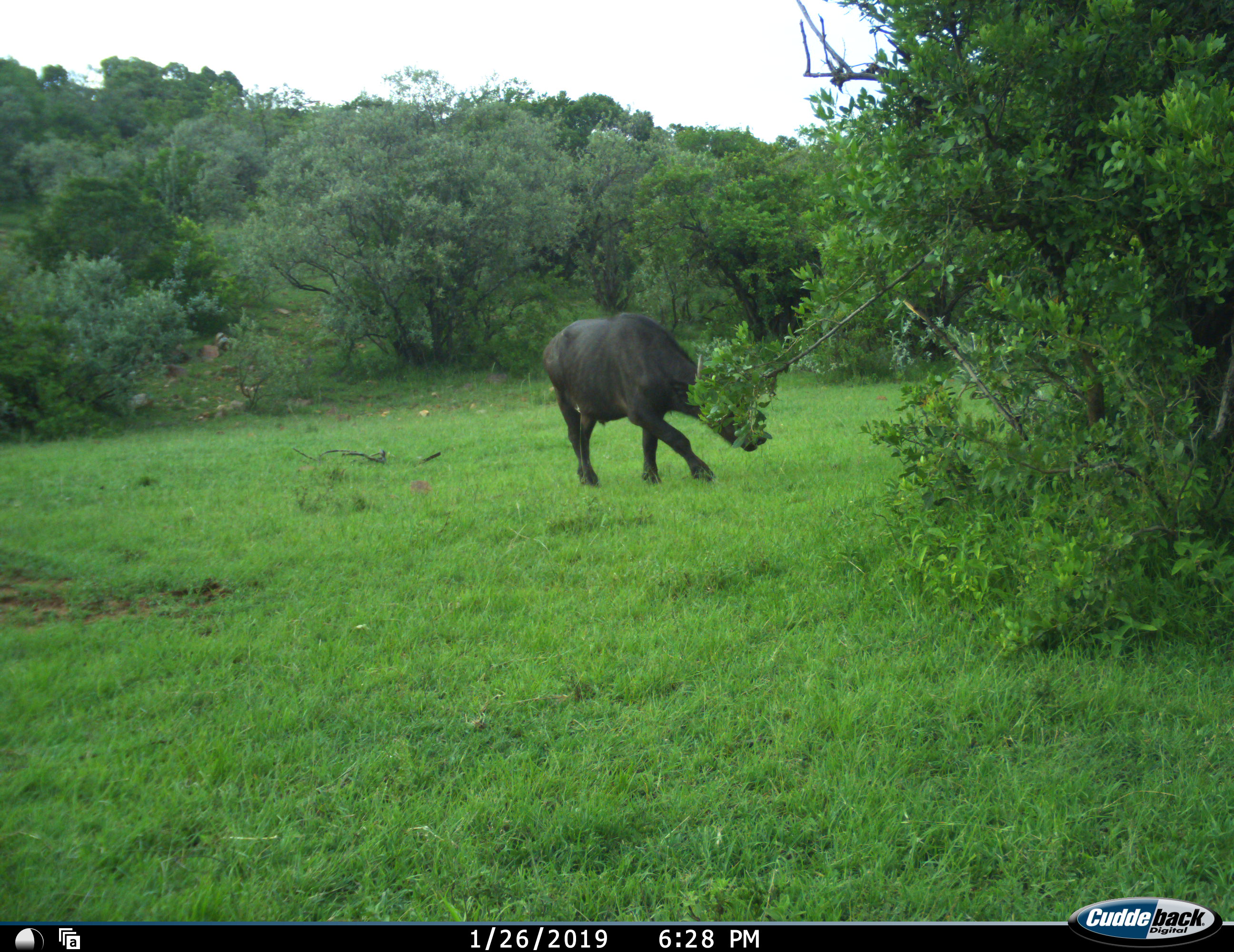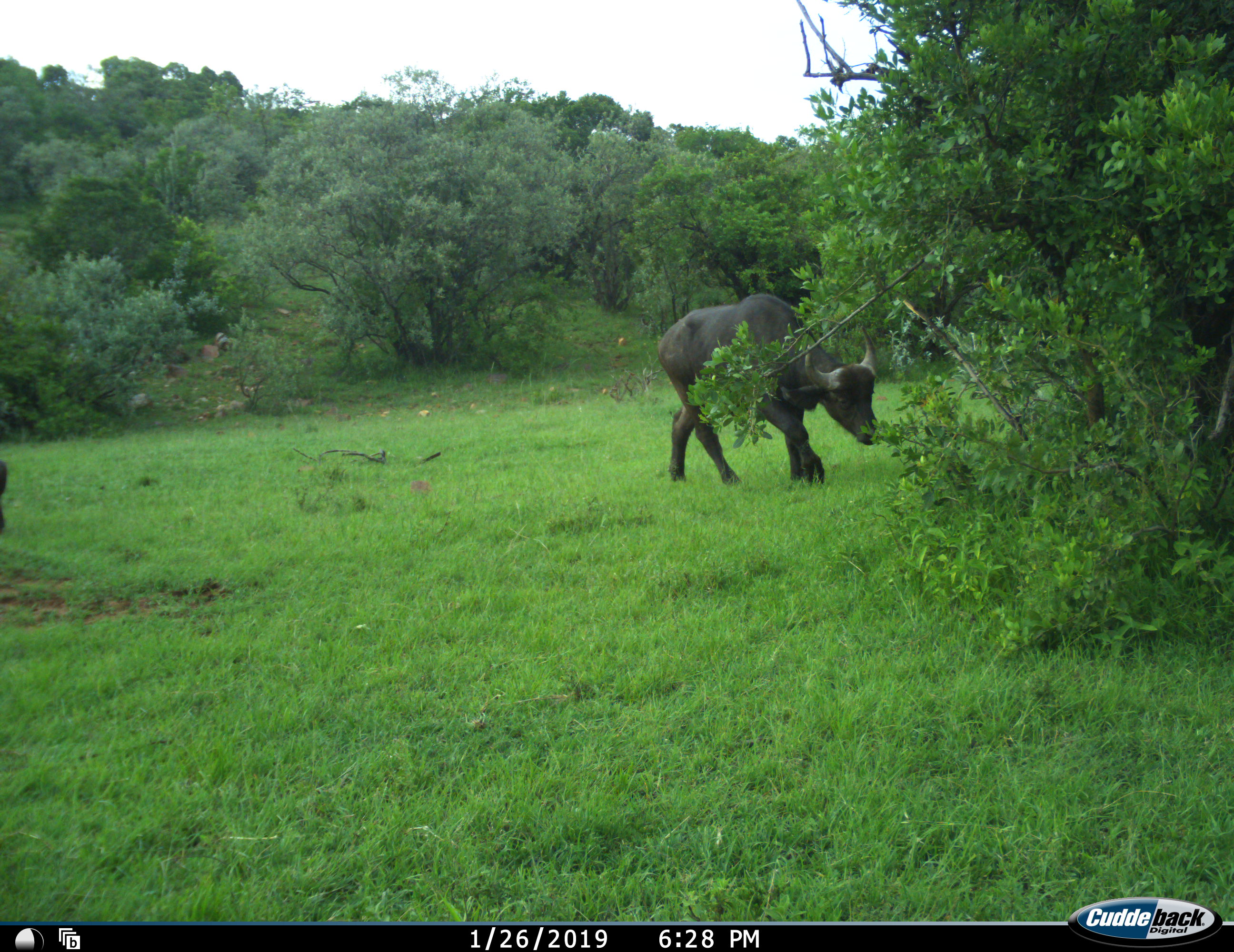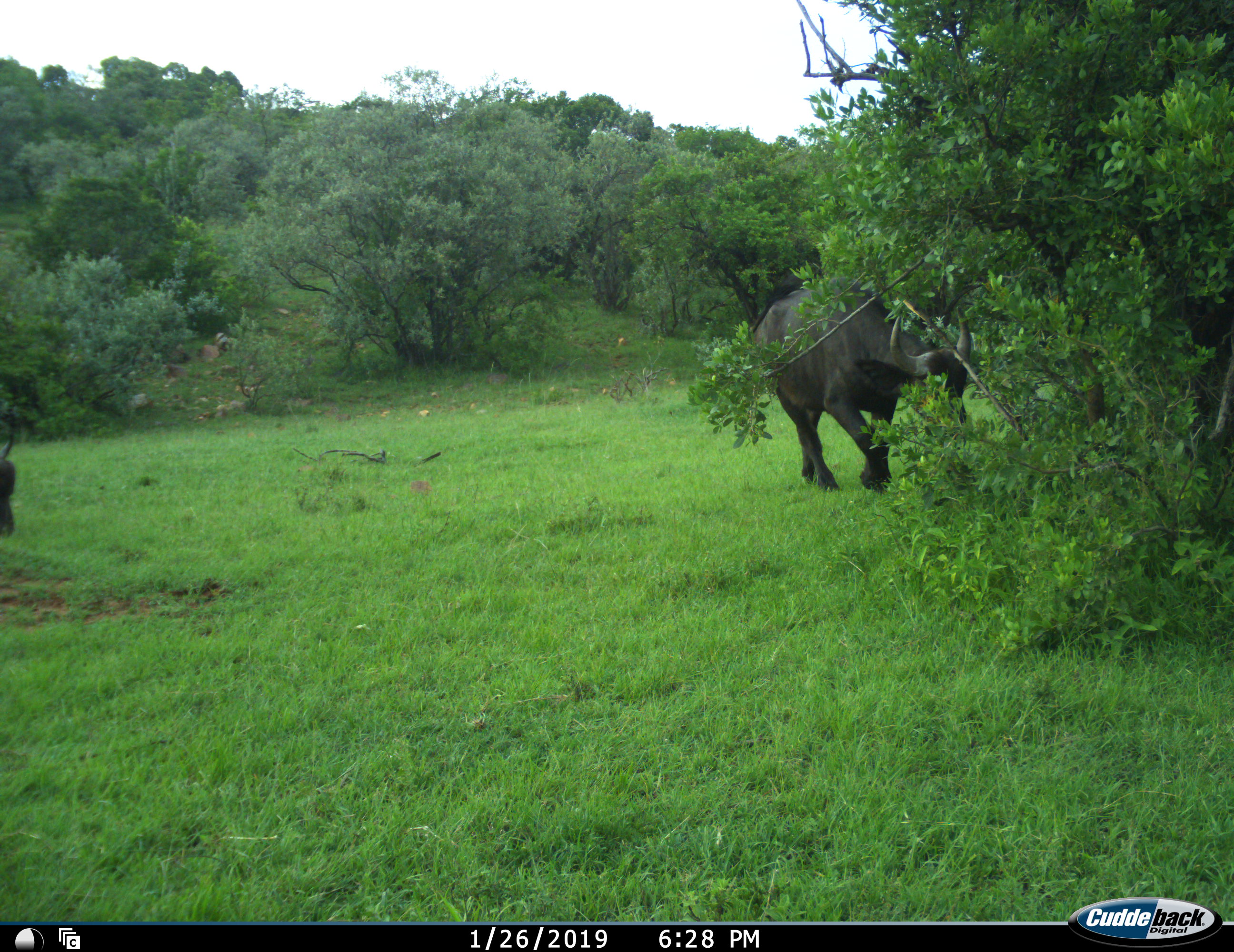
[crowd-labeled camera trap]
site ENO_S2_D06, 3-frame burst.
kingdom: Animalia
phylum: Chordata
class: Mammalia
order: Artiodactyla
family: Bovidae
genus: Syncerus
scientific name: Syncerus caffer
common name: african buffalo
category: buffalo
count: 2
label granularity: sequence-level